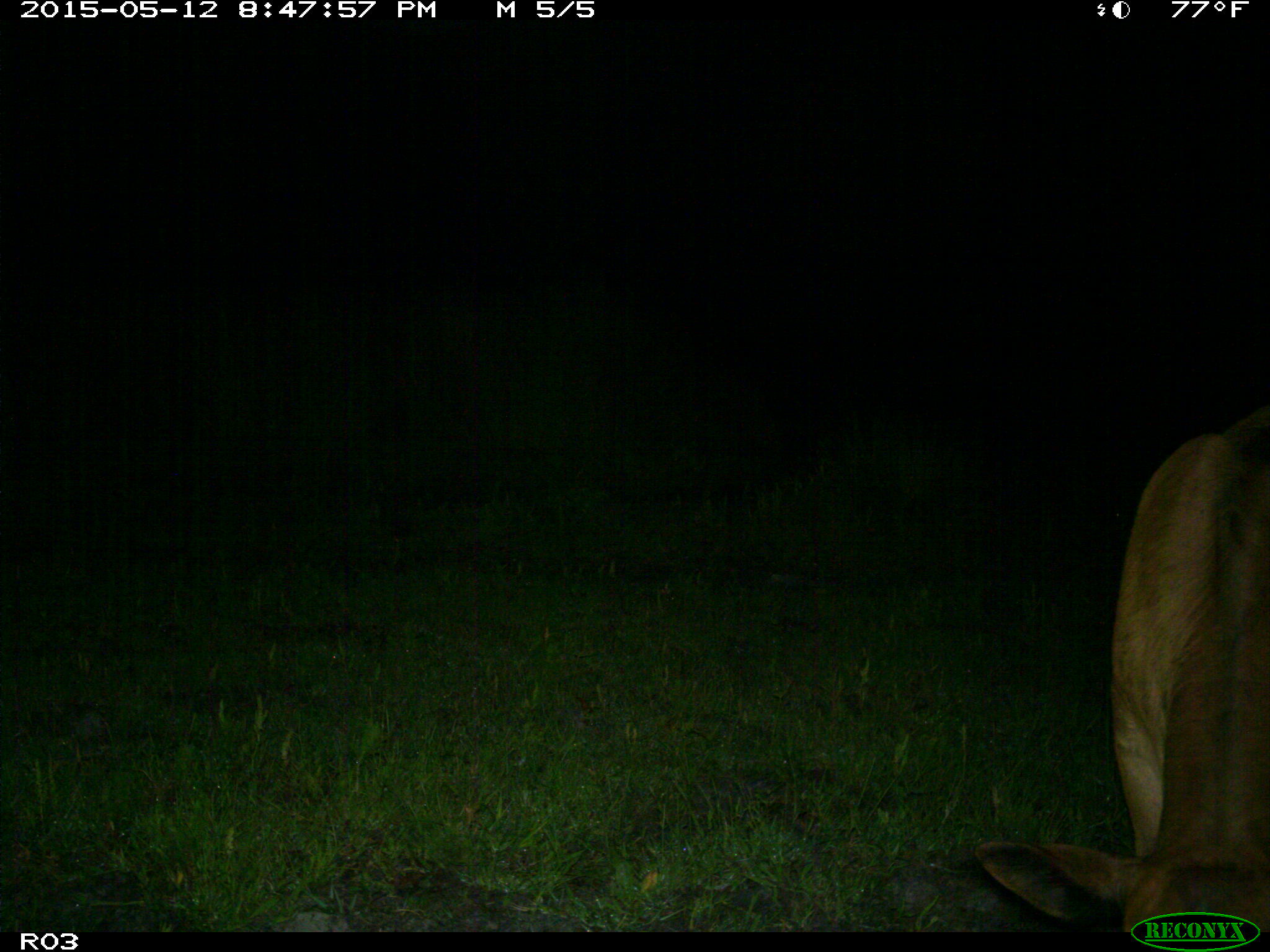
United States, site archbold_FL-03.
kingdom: Animalia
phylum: Chordata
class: Mammalia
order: Artiodactyla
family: Bovidae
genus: Bos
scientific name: Bos taurus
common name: domestic cow